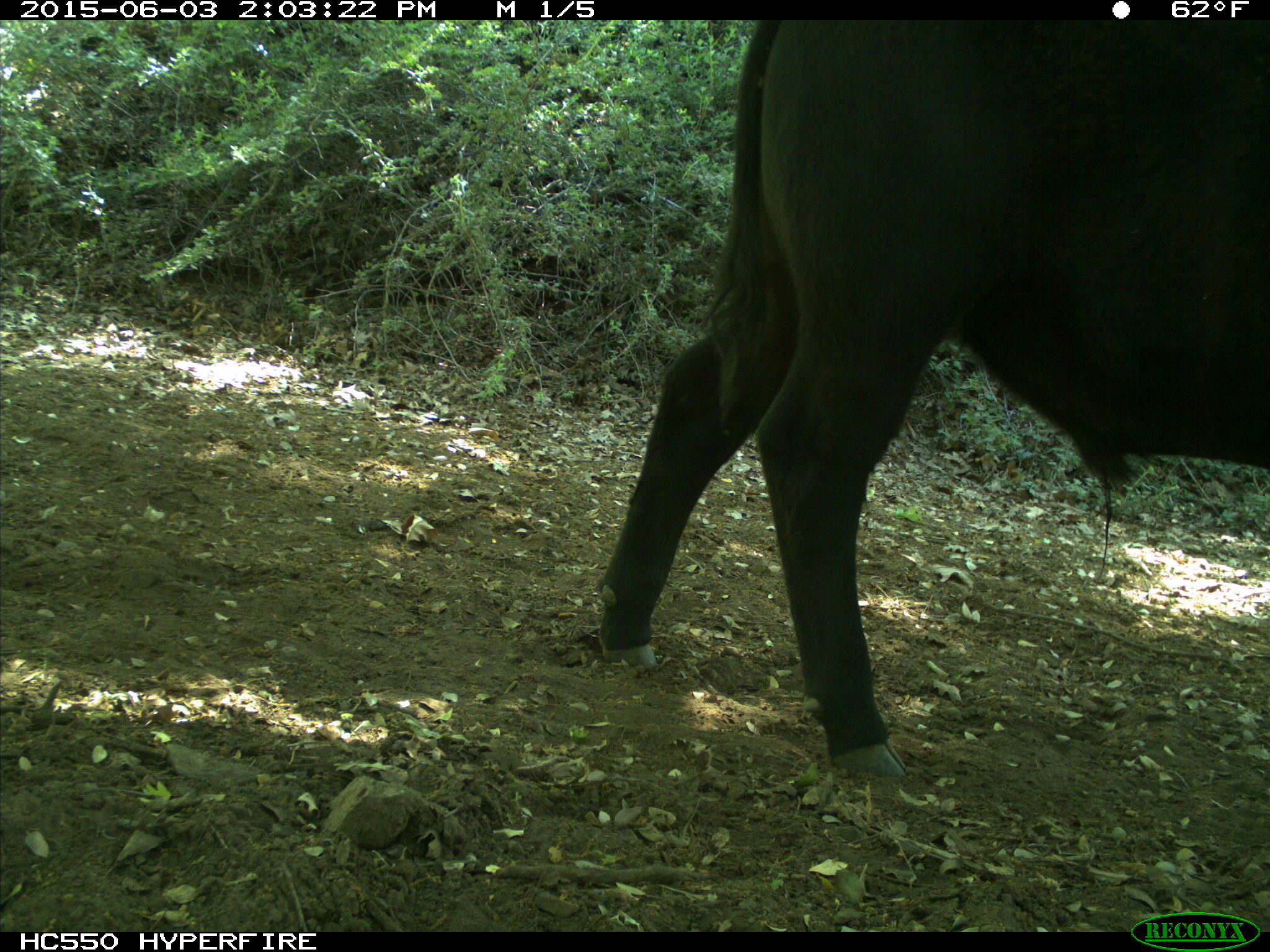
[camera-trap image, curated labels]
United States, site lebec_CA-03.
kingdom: Animalia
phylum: Chordata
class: Mammalia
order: Artiodactyla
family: Bovidae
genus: Bos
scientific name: Bos taurus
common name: domestic cow